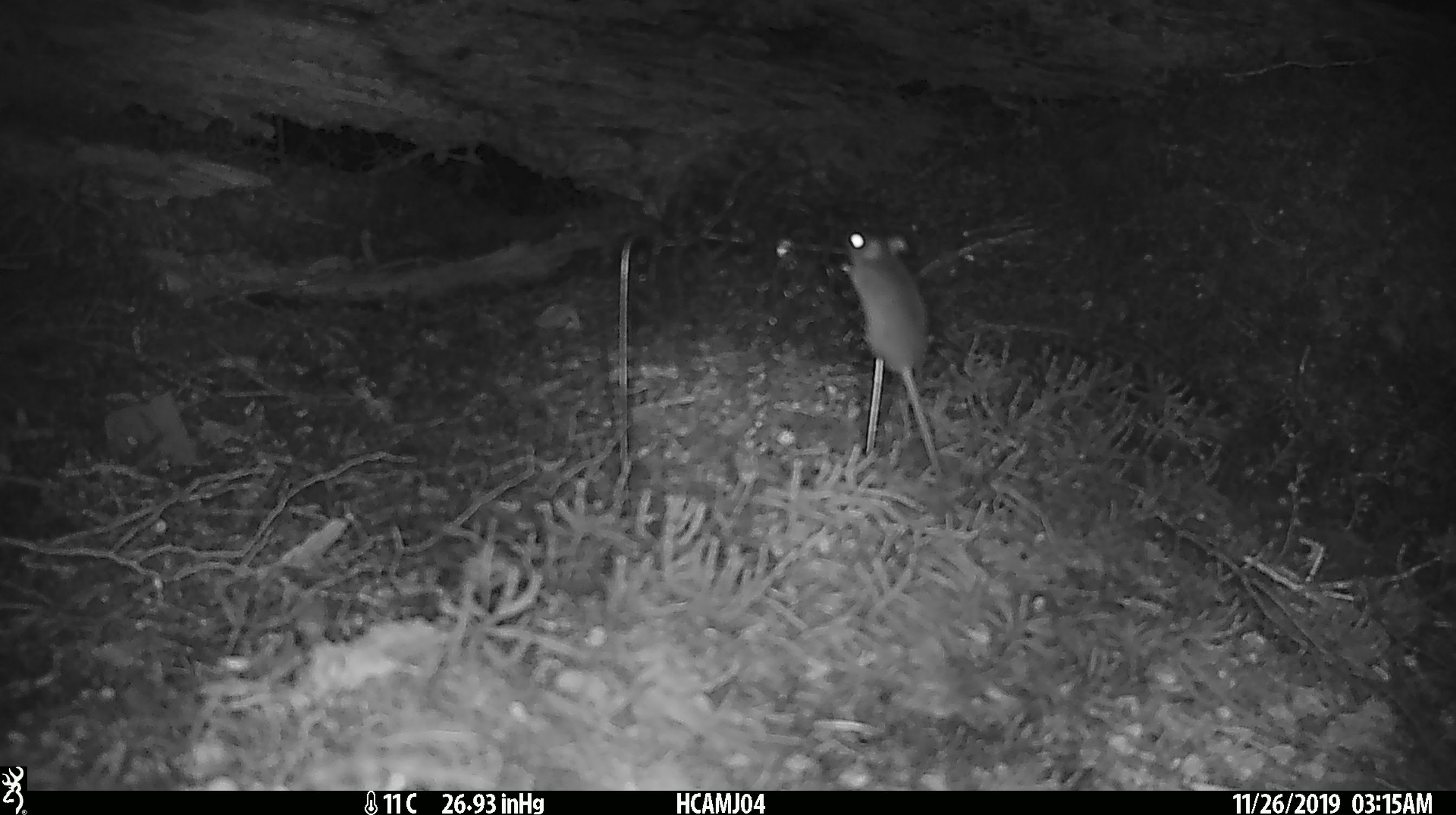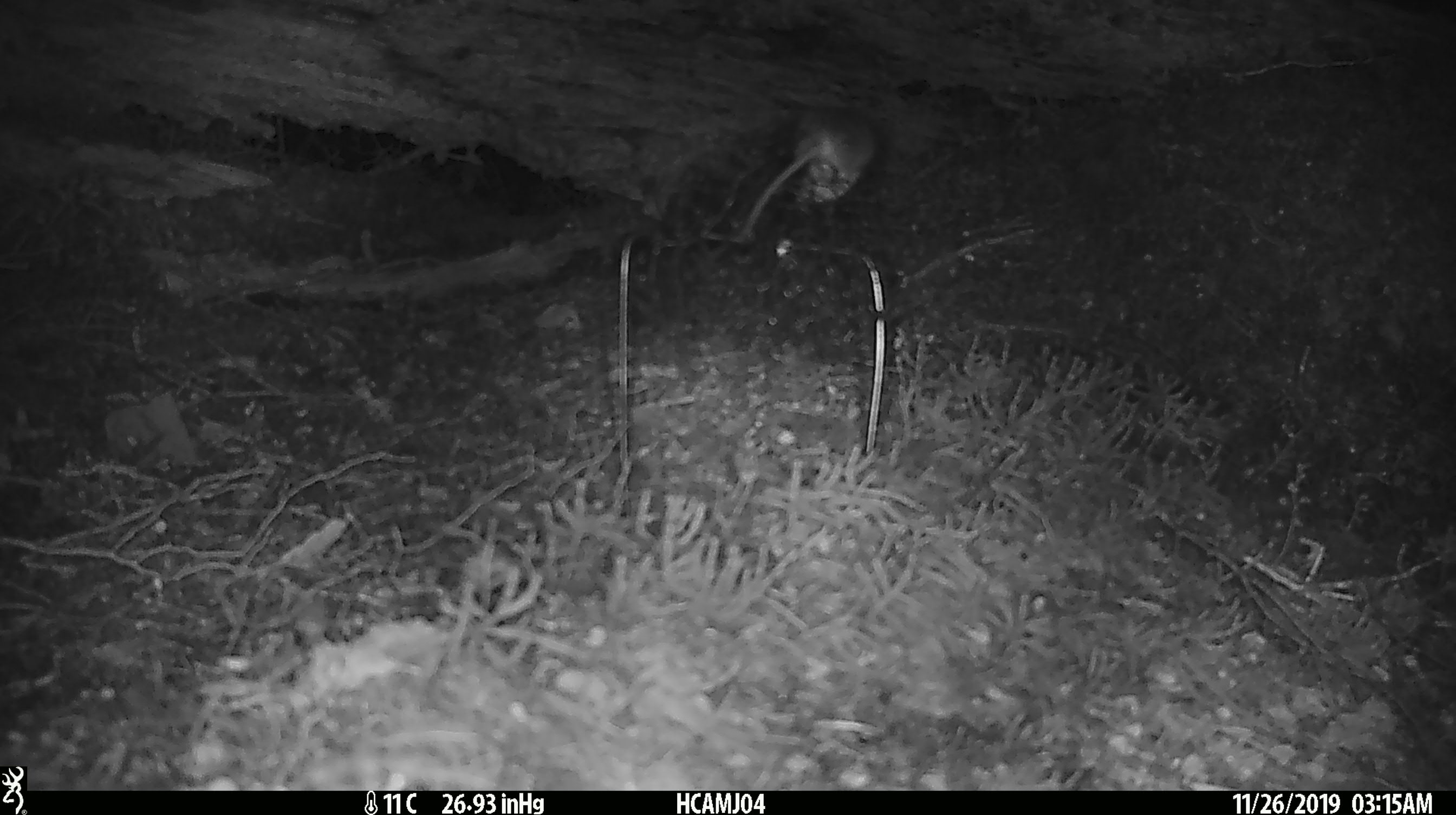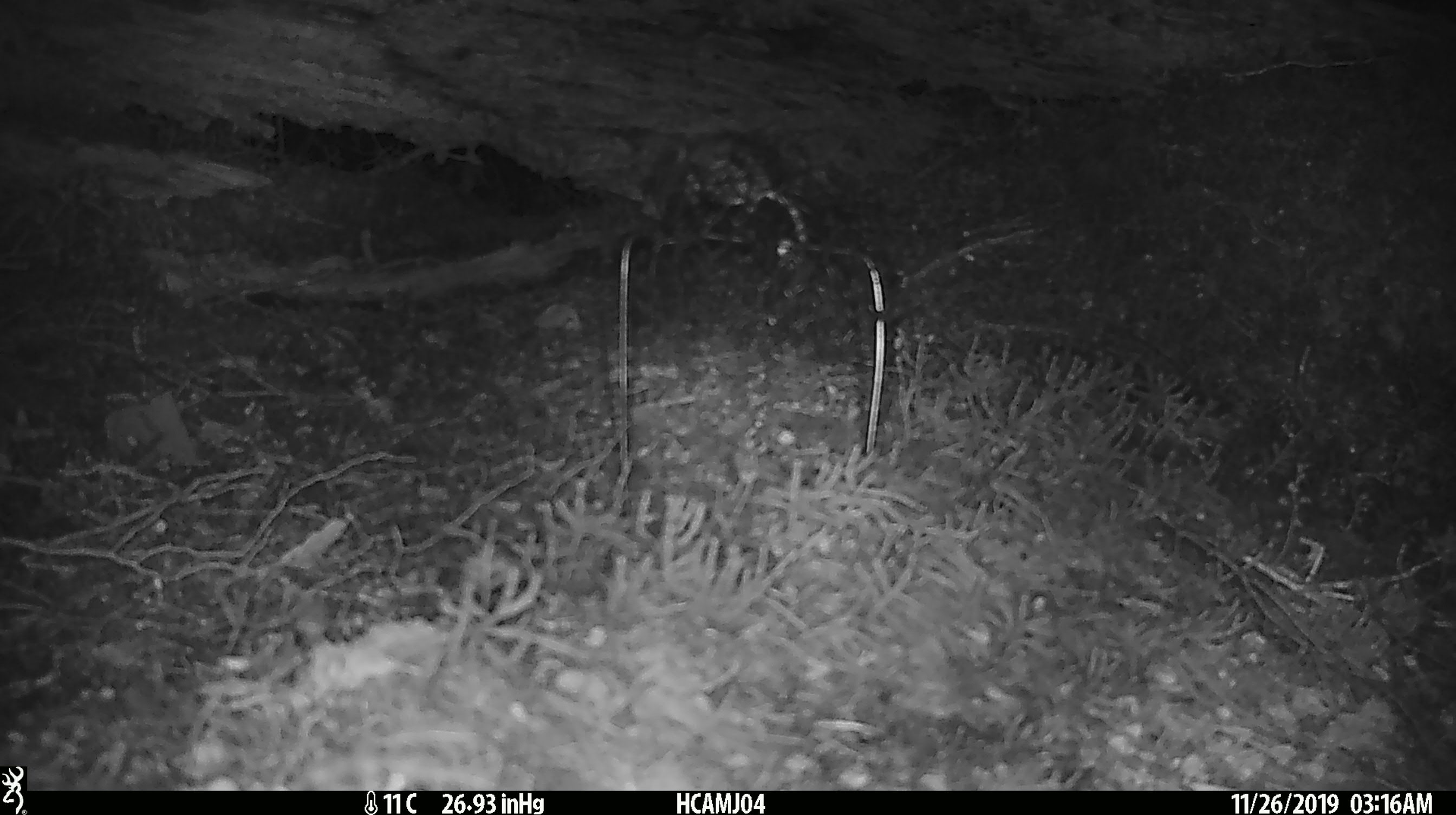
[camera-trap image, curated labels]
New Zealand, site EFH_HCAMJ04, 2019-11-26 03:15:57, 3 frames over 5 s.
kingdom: Animalia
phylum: Chordata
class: Mammalia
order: Rodentia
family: Muridae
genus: Mus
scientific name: Mus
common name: mouse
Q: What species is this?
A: Mouse (Mus).